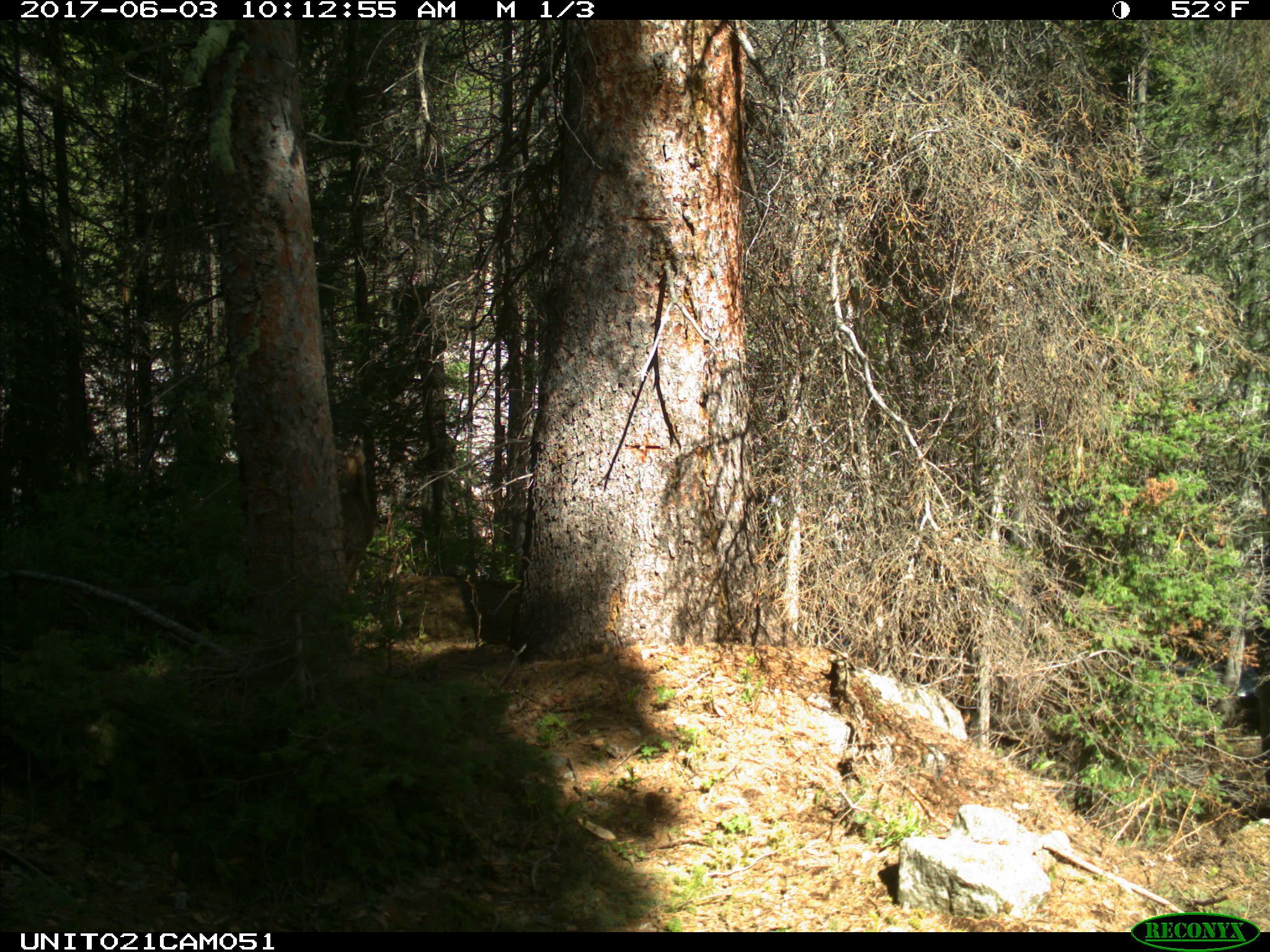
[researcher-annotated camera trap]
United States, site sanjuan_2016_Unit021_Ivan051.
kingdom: Animalia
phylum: Chordata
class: Mammalia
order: Artiodactyla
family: Cervidae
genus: Odocoileus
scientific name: Odocoileus hemionus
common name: mule deer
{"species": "Odocoileus hemionus (mule deer)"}